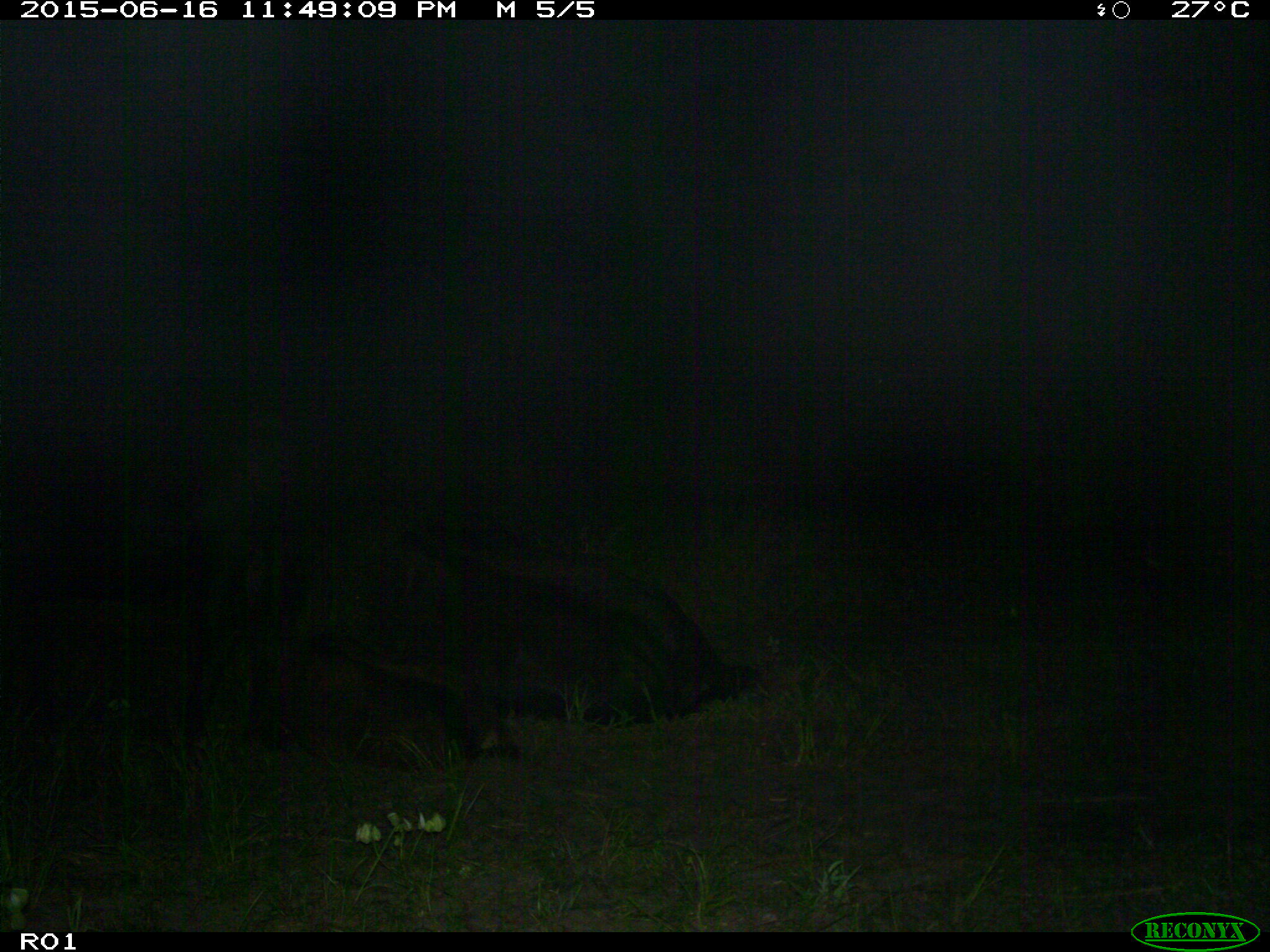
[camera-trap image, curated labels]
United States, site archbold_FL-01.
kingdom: Animalia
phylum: Chordata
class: Mammalia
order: Artiodactyla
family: Bovidae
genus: Bos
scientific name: Bos taurus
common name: domestic cow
Bos taurus (domestic cow).